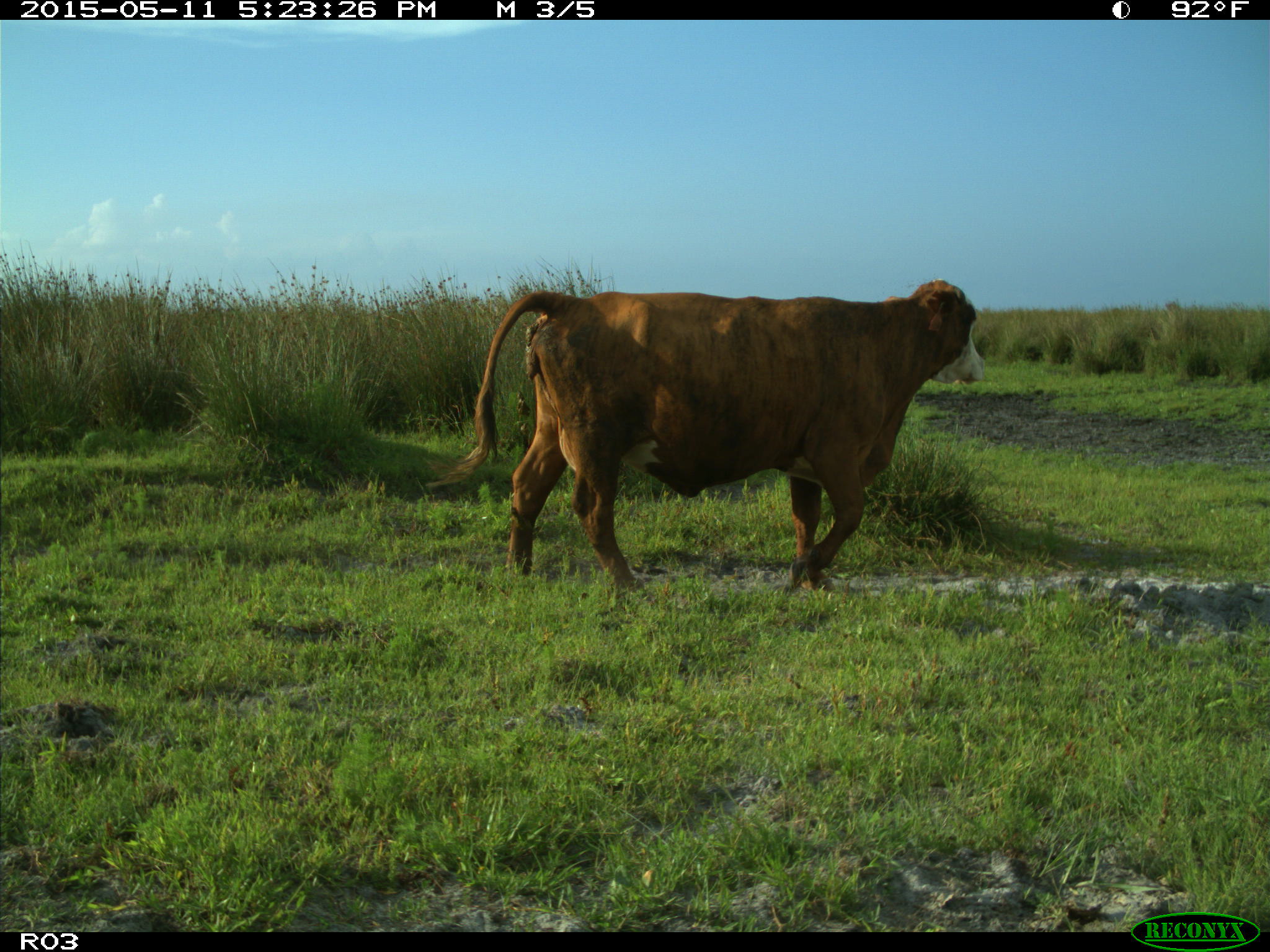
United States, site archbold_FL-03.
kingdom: Animalia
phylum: Chordata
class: Mammalia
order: Artiodactyla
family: Bovidae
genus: Bos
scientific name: Bos taurus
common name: domestic cow